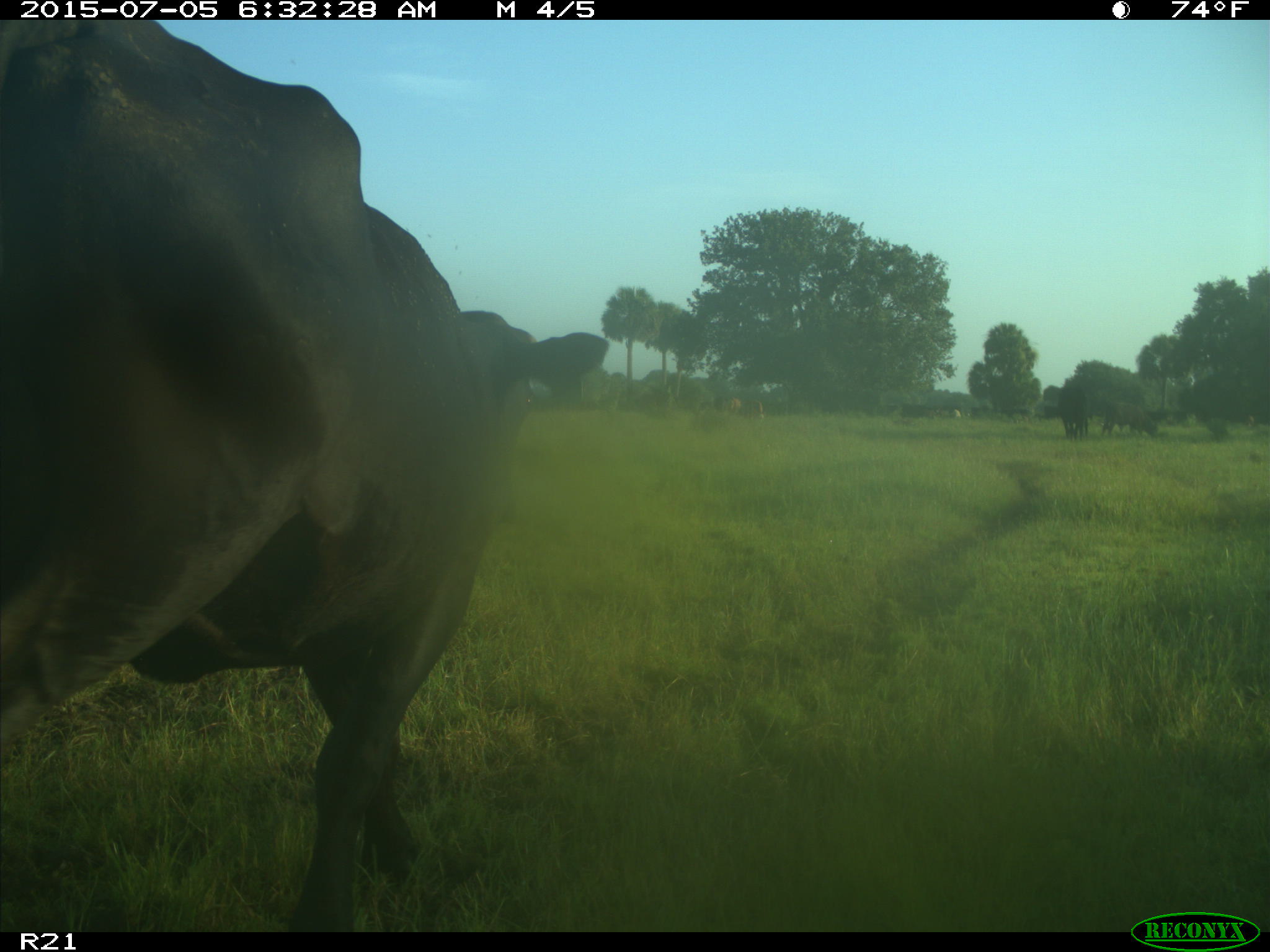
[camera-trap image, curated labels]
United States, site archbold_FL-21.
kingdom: Animalia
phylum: Chordata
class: Mammalia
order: Artiodactyla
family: Bovidae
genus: Bos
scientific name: Bos taurus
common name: domestic cow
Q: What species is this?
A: Bos taurus (domestic cow).